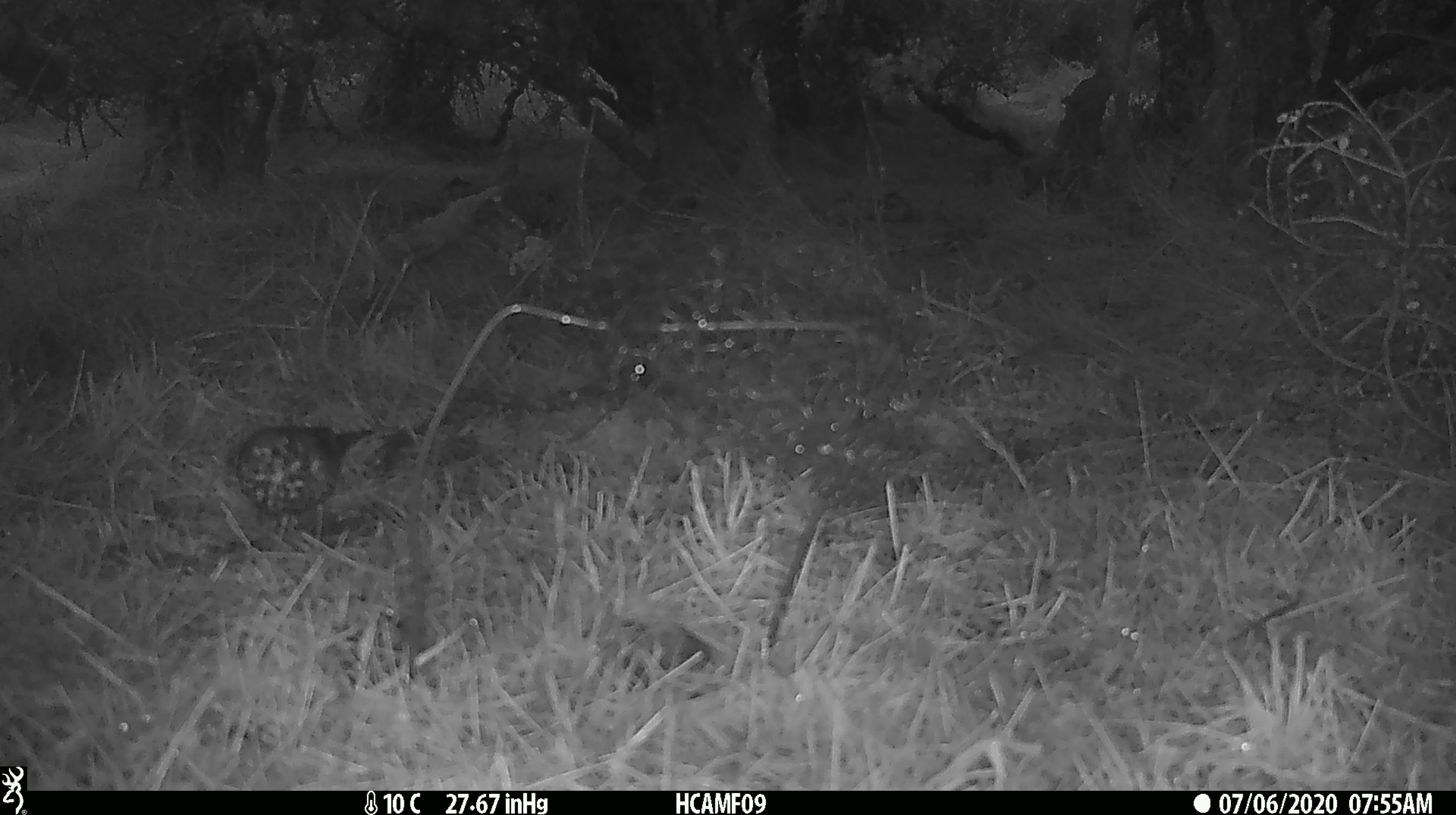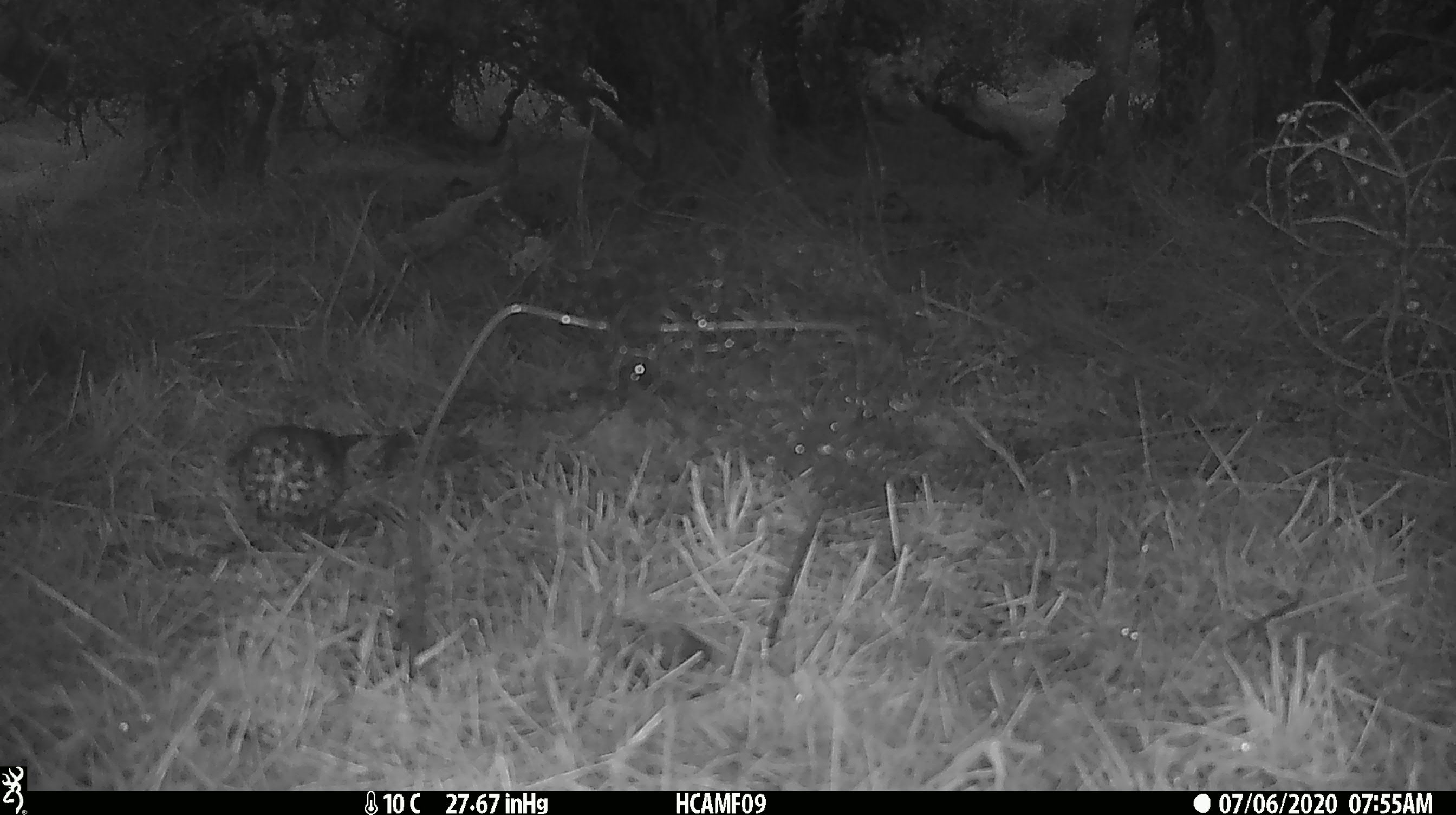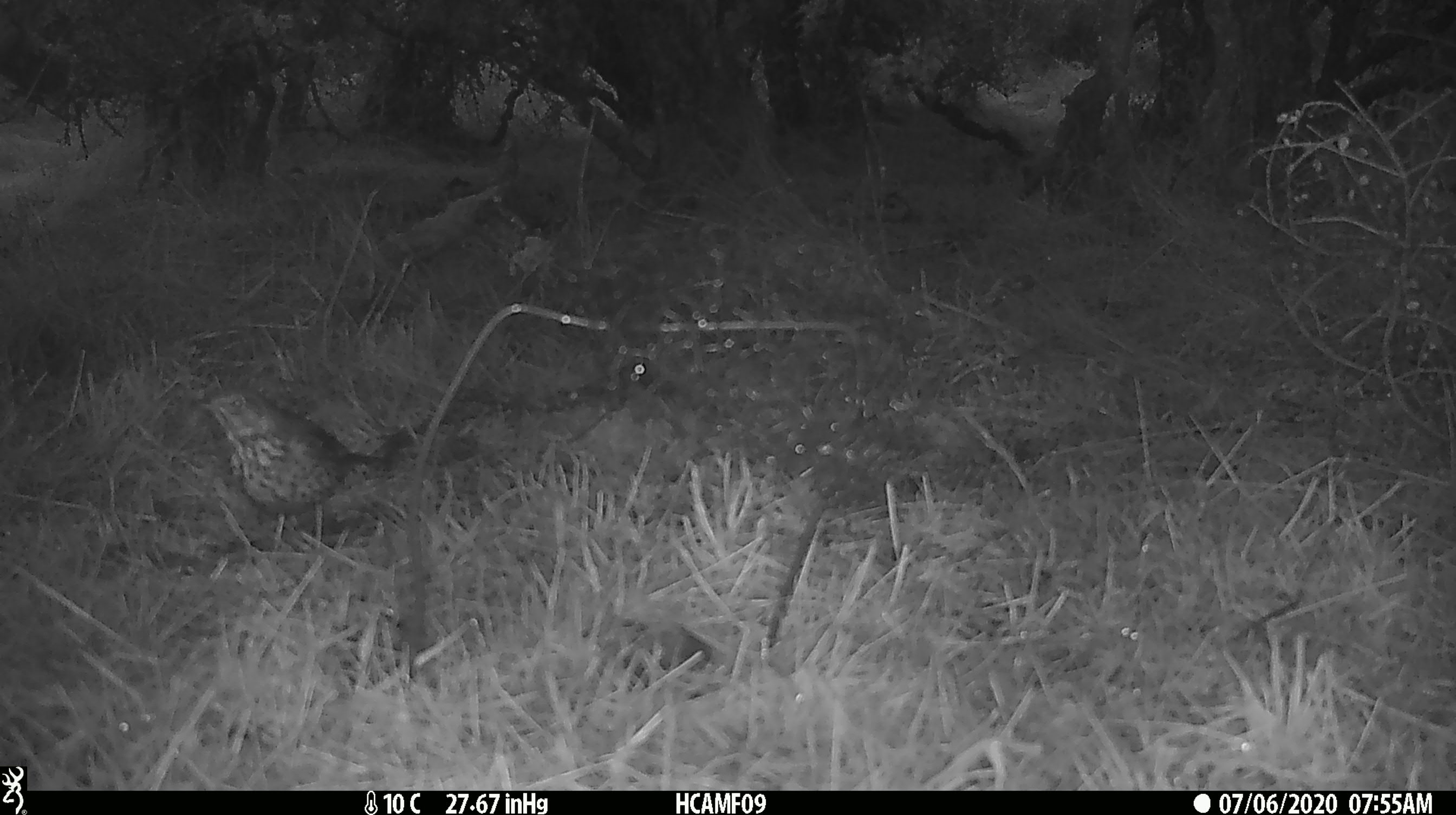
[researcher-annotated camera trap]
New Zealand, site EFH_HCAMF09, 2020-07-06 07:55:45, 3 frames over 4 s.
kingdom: Animalia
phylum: Chordata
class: Aves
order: Passeriformes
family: Turdidae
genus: Turdus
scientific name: Turdus philomelos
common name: song thrush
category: thrush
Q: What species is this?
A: Thrush (song thrush) (Turdus philomelos).